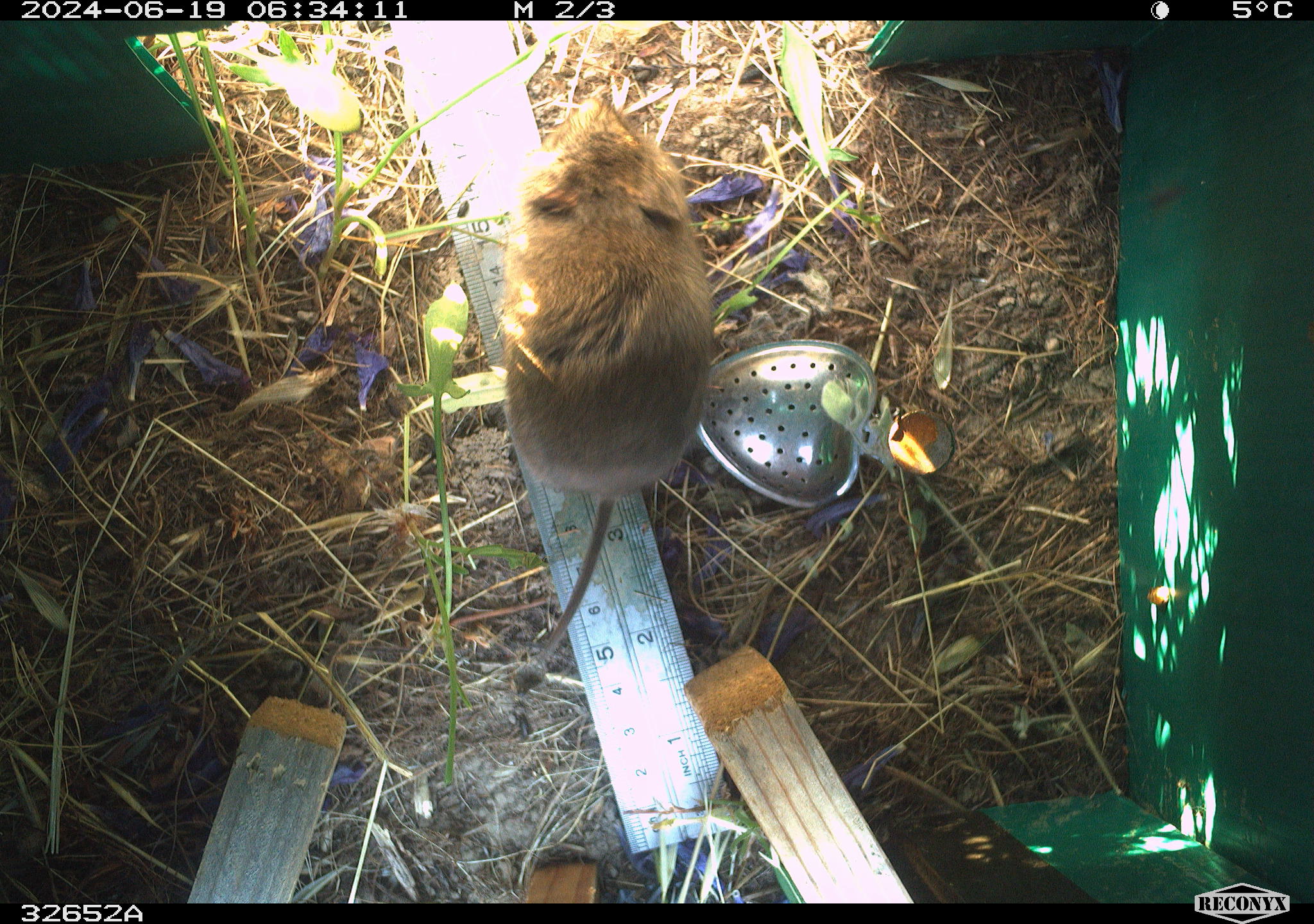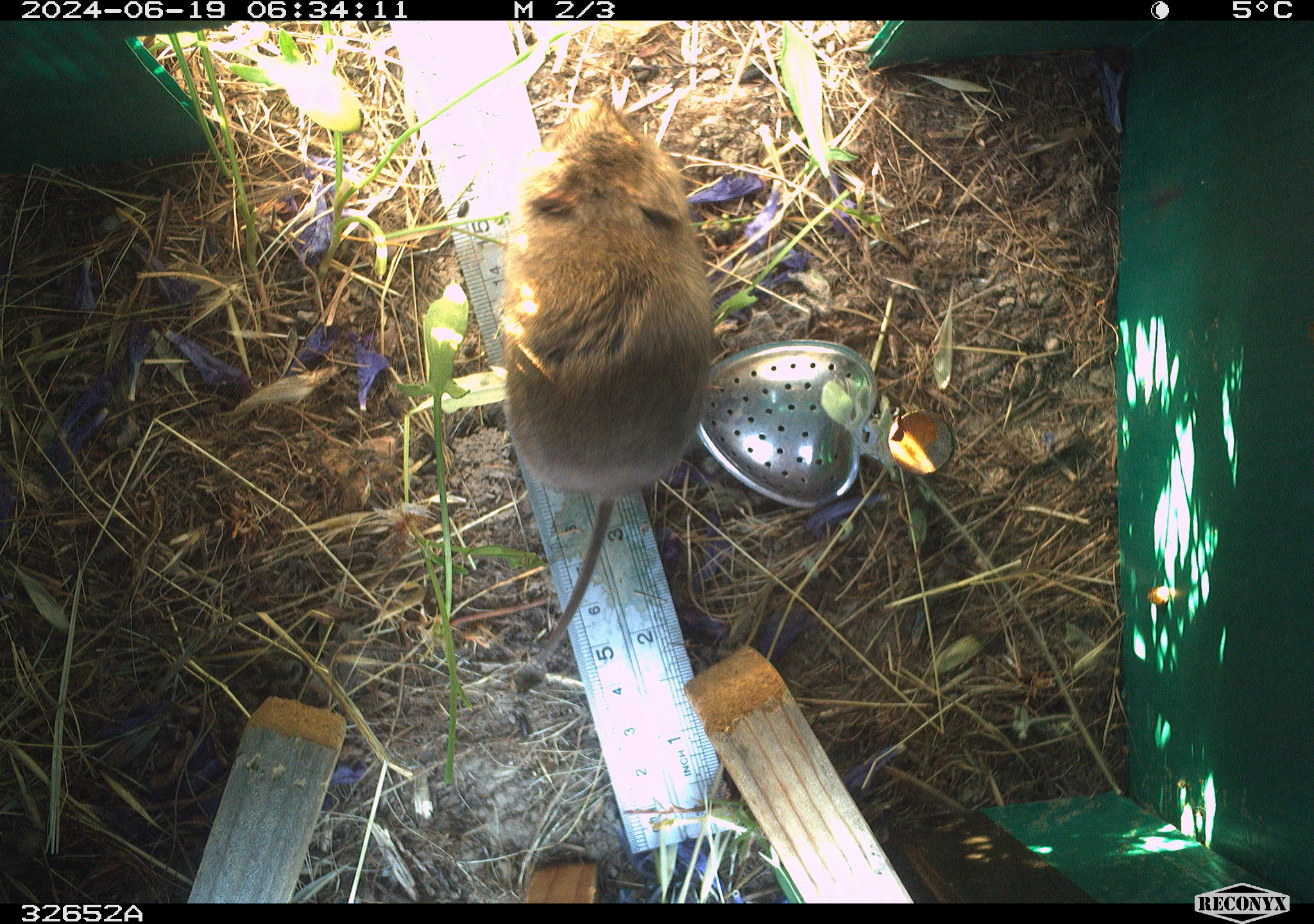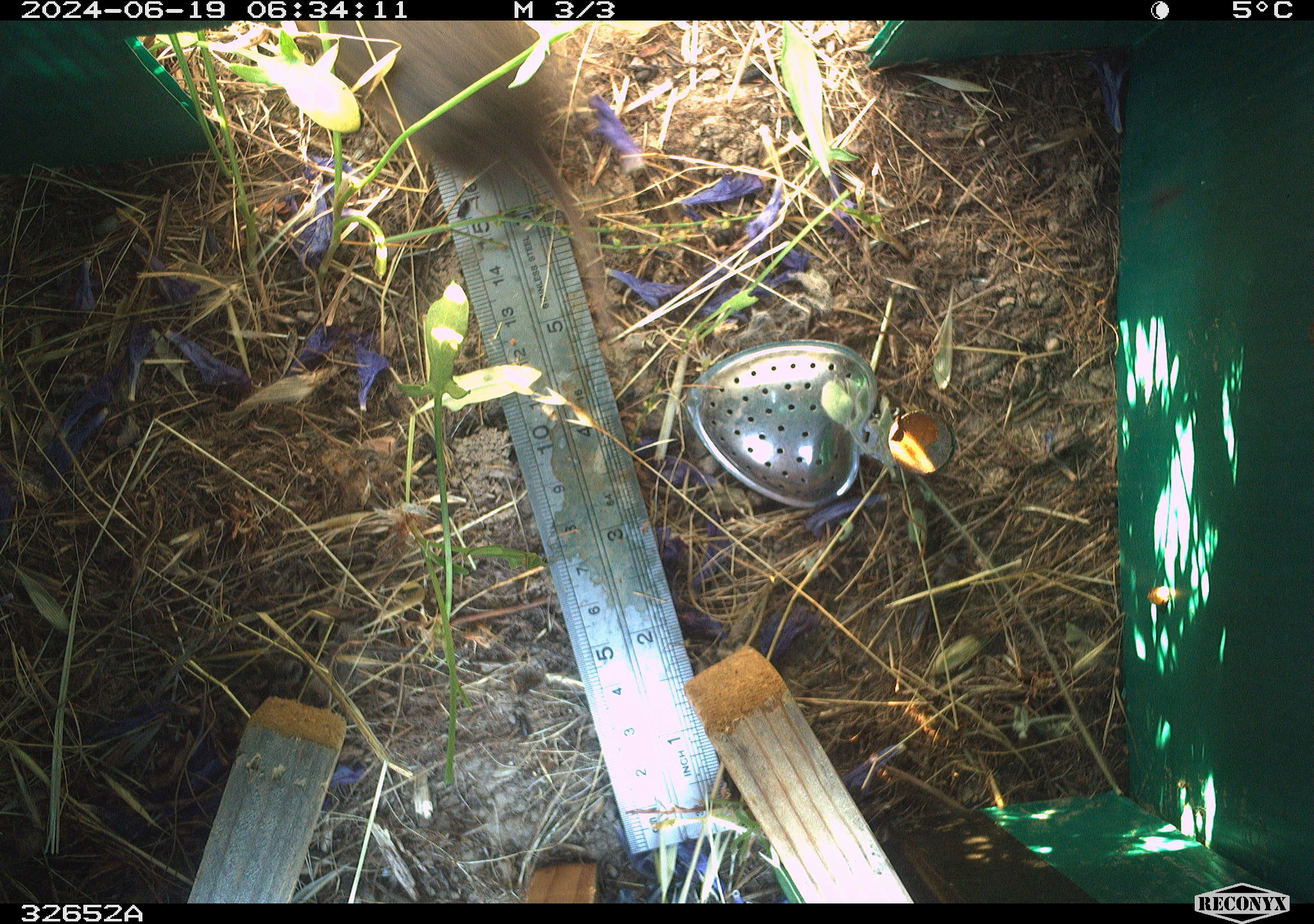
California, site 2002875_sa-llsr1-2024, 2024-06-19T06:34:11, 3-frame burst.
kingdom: Animalia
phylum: Chordata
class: Mammalia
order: Rodentia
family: Cricetidae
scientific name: Arvicolinae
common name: voles, lemmings, and muskrats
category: arvicolinae subfamily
Arvicolinae subfamily (voles, lemmings, and muskrats) (Arvicolinae).